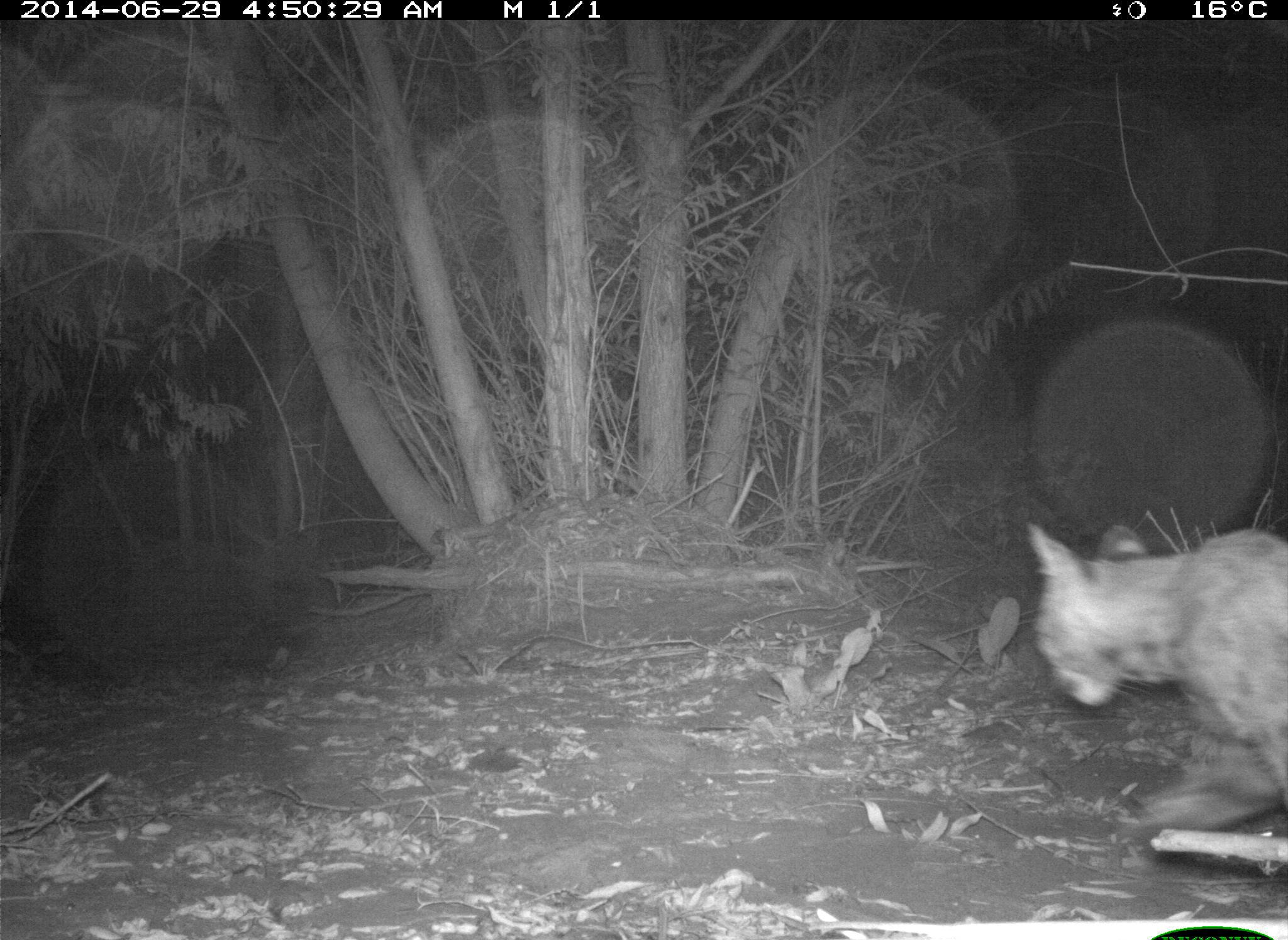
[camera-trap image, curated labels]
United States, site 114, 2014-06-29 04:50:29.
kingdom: Animalia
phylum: Chordata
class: Mammalia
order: Carnivora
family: Felidae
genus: Lynx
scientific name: Lynx rufus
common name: bobcat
Bobcat (Lynx rufus).